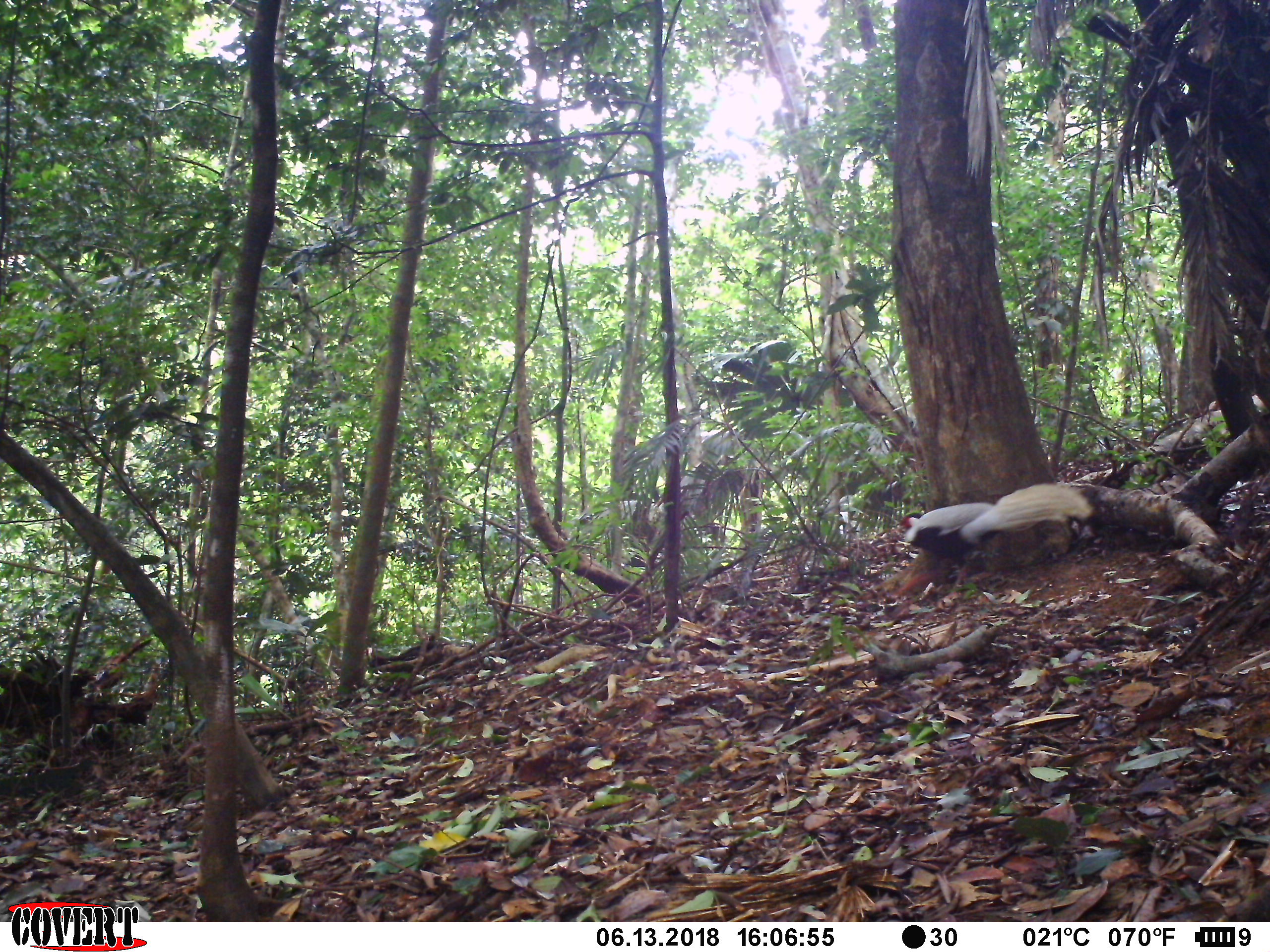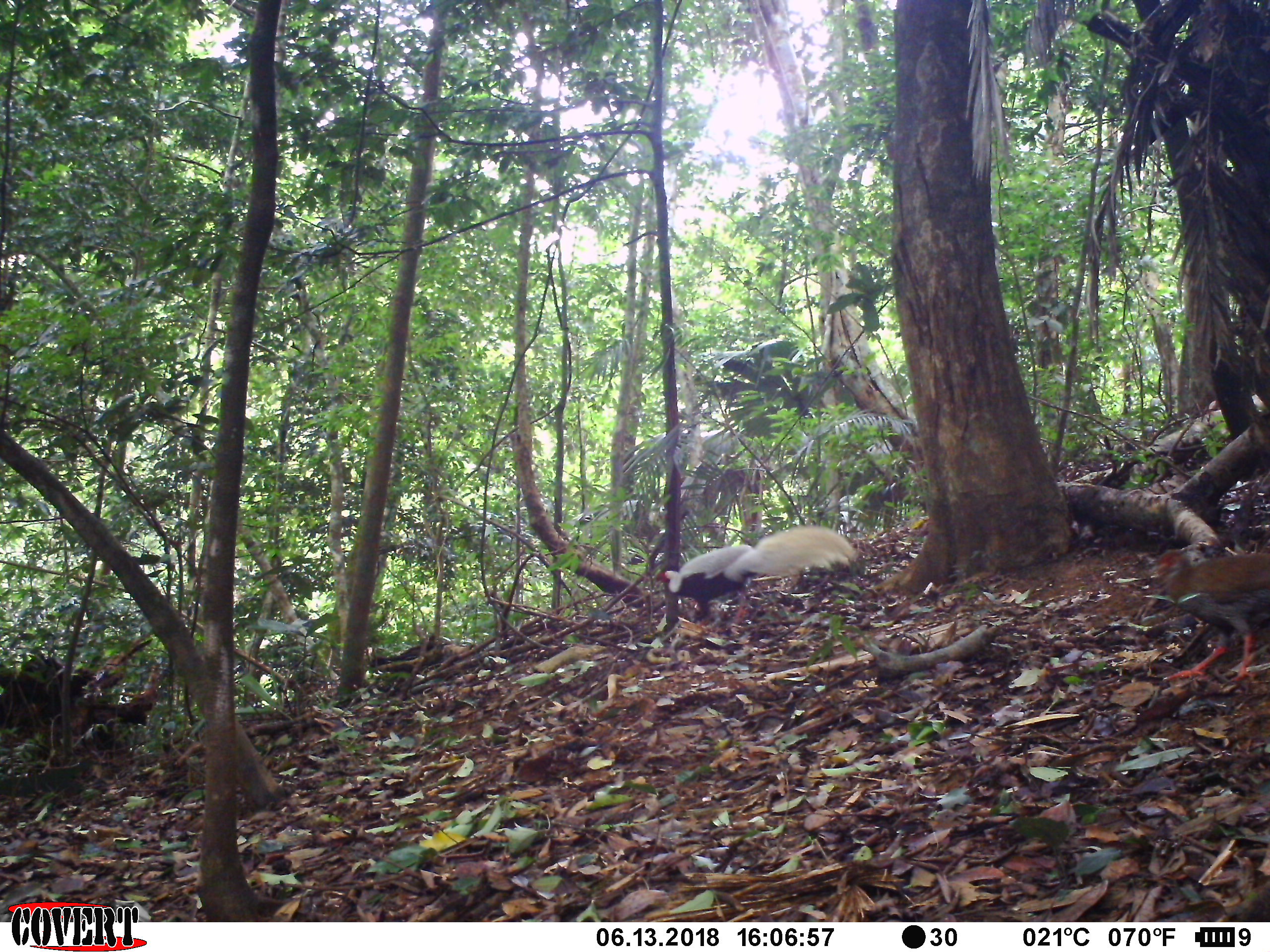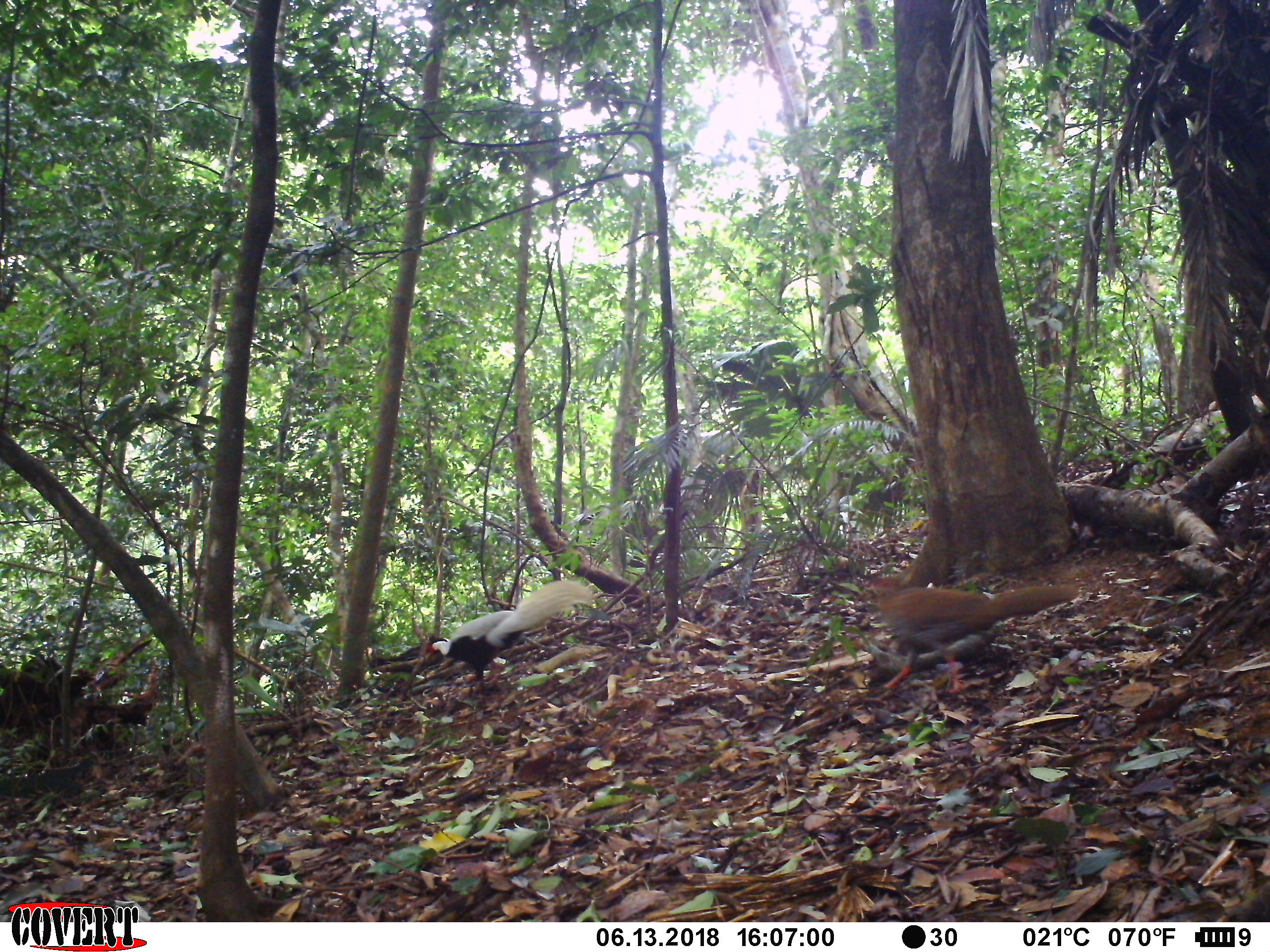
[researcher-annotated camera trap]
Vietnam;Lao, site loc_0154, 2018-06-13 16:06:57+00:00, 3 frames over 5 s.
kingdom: Animalia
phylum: Chordata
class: Aves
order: Galliformes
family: Phasianidae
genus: Lophura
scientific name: Lophura nycthemera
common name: silver pheasant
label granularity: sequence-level